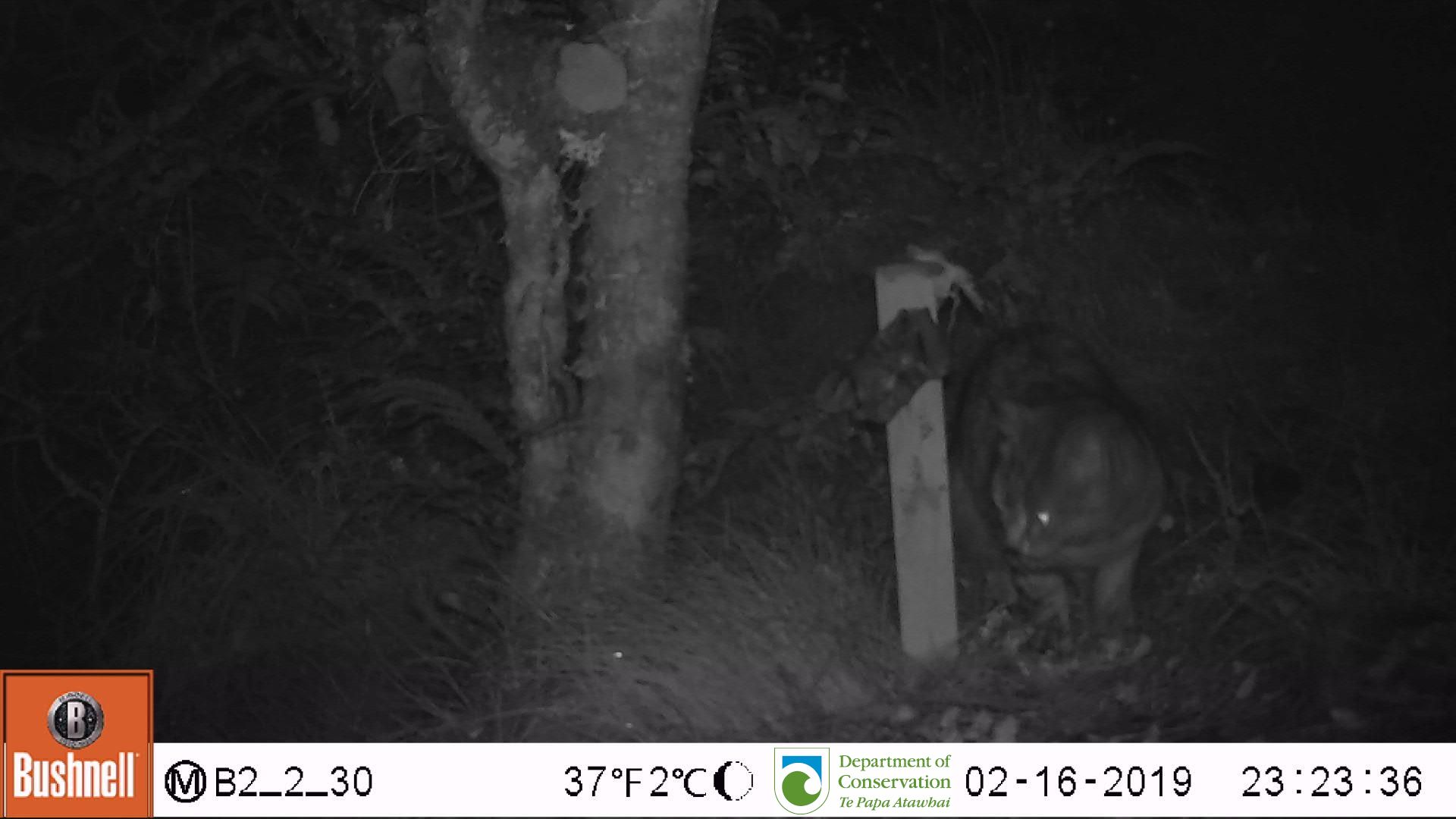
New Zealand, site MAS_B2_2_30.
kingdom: Animalia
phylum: Chordata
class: Mammalia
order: Carnivora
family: Felidae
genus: Felis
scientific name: Felis catus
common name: domestic cat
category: cat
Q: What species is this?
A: Cat (domestic cat) (Felis catus).